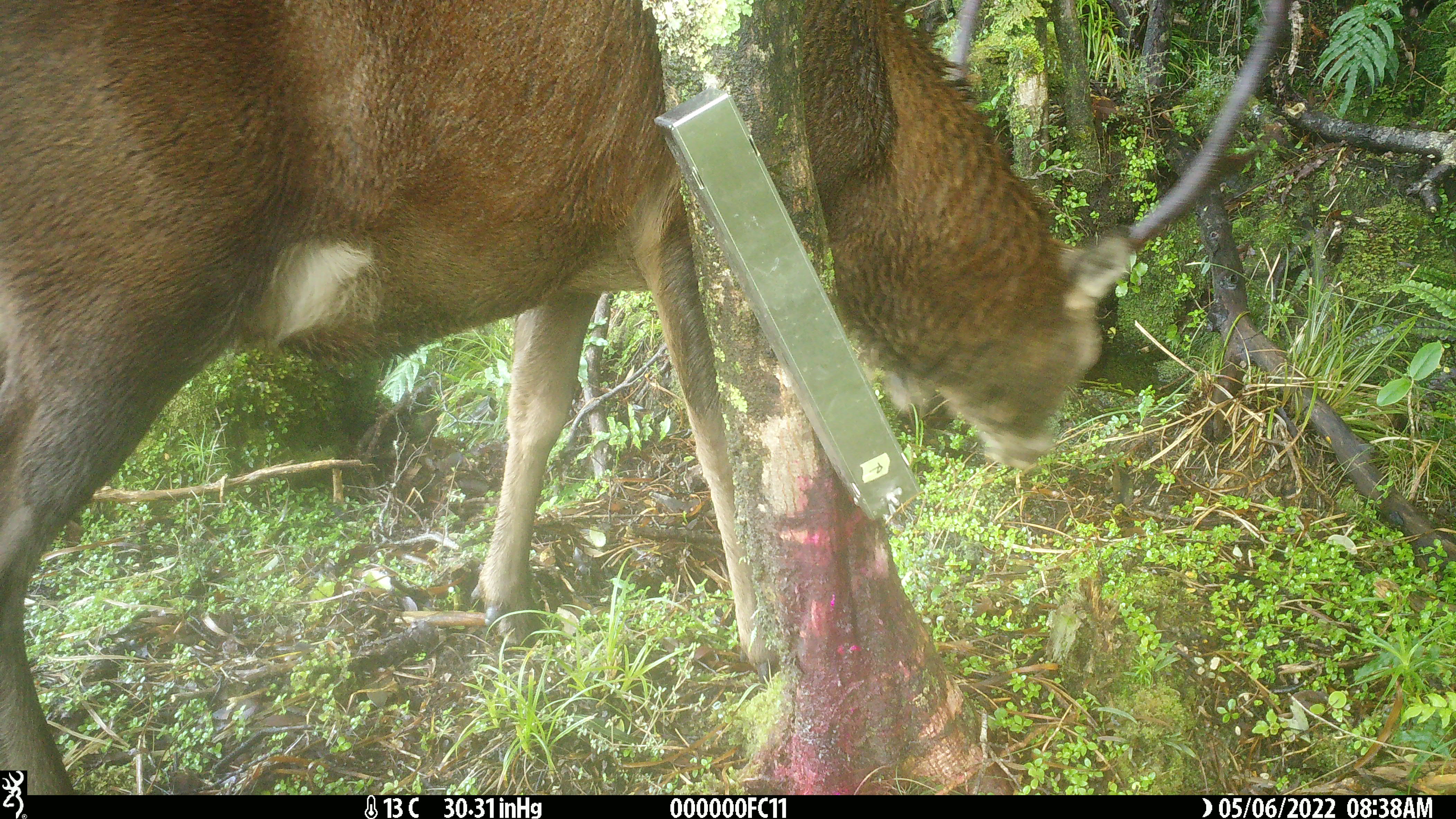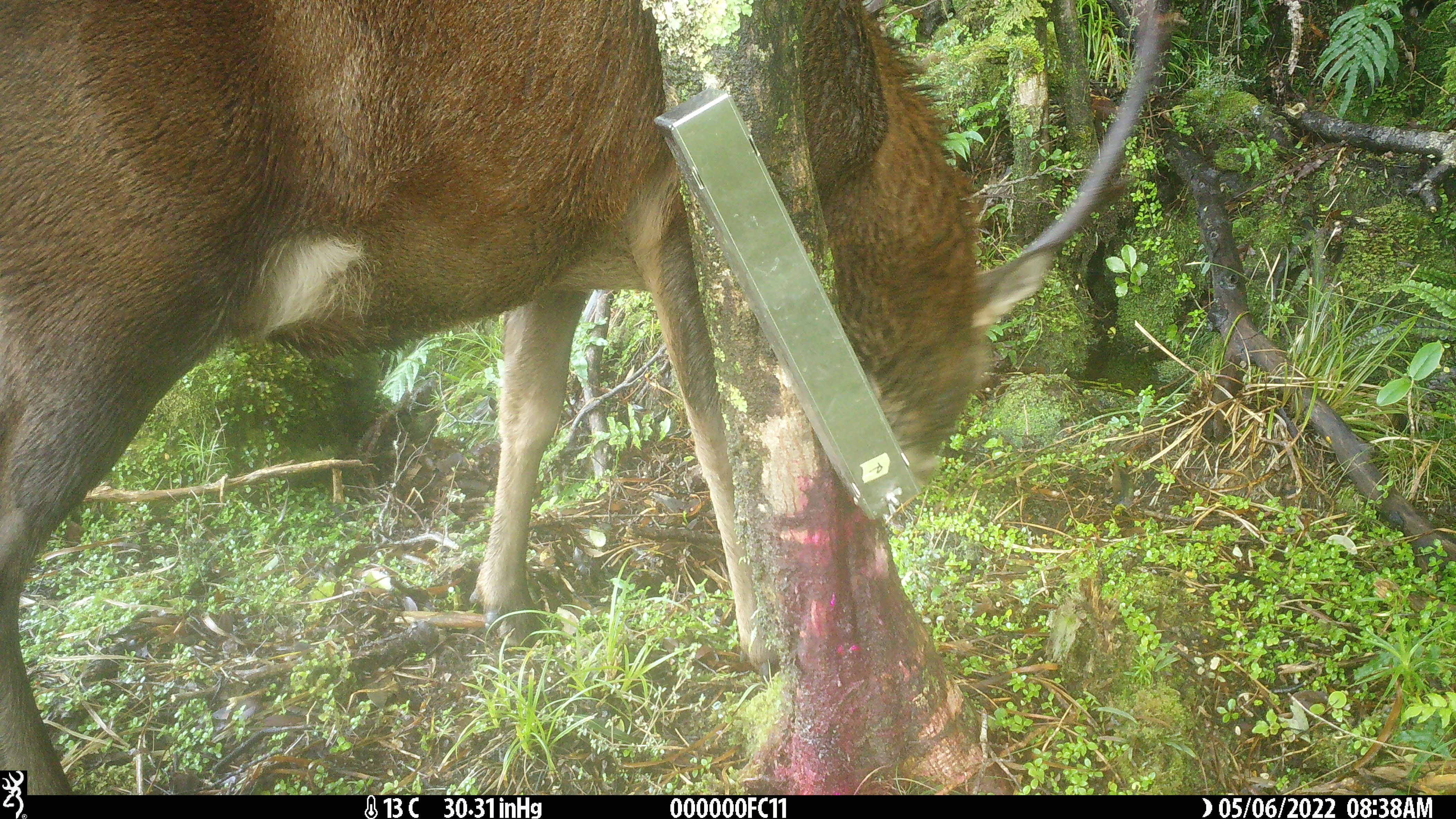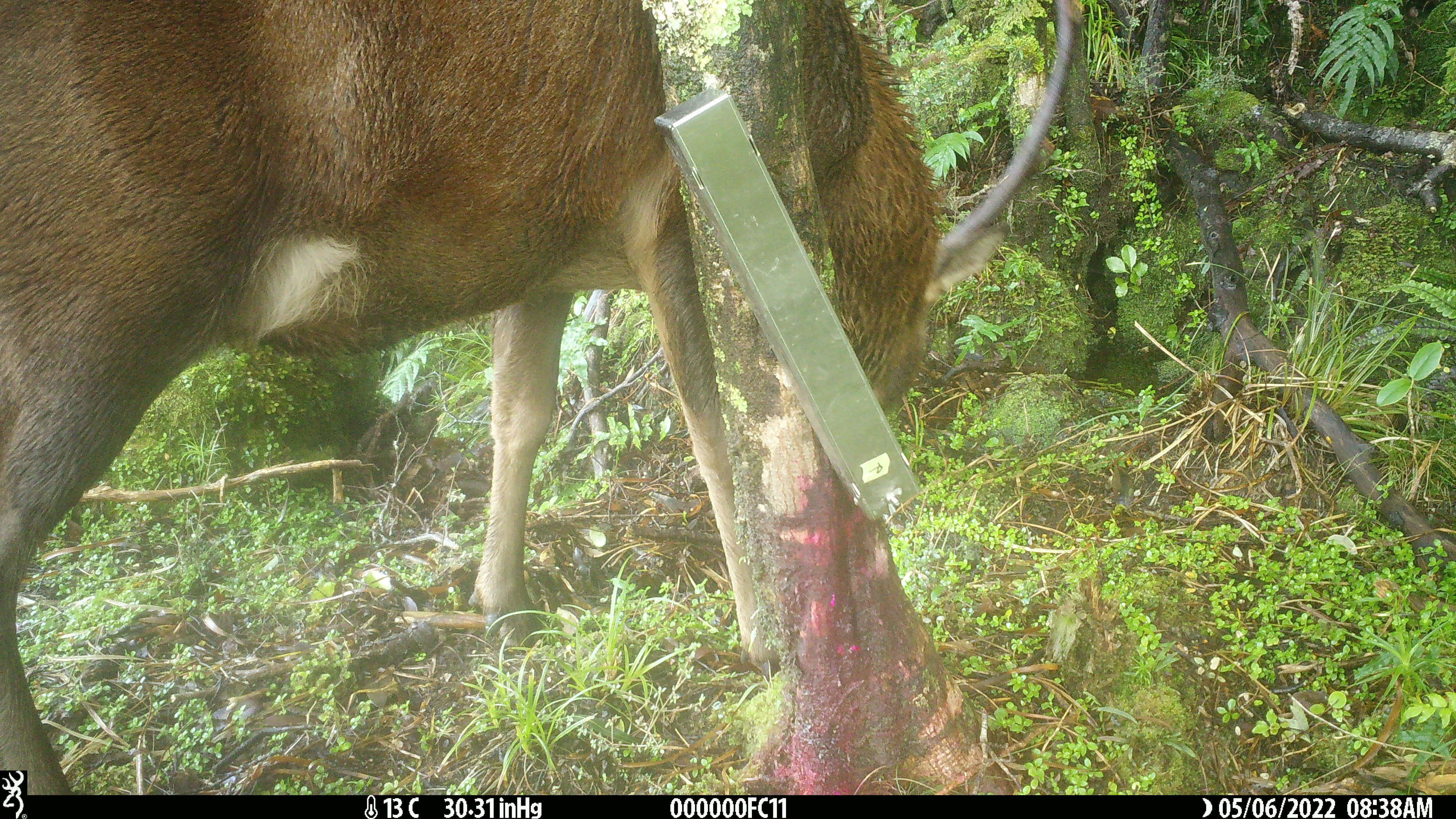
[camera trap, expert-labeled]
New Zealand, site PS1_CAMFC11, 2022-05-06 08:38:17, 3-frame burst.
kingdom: Animalia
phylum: Chordata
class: Mammalia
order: Artiodactyla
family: Cervidae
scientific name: Cervidae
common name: deer